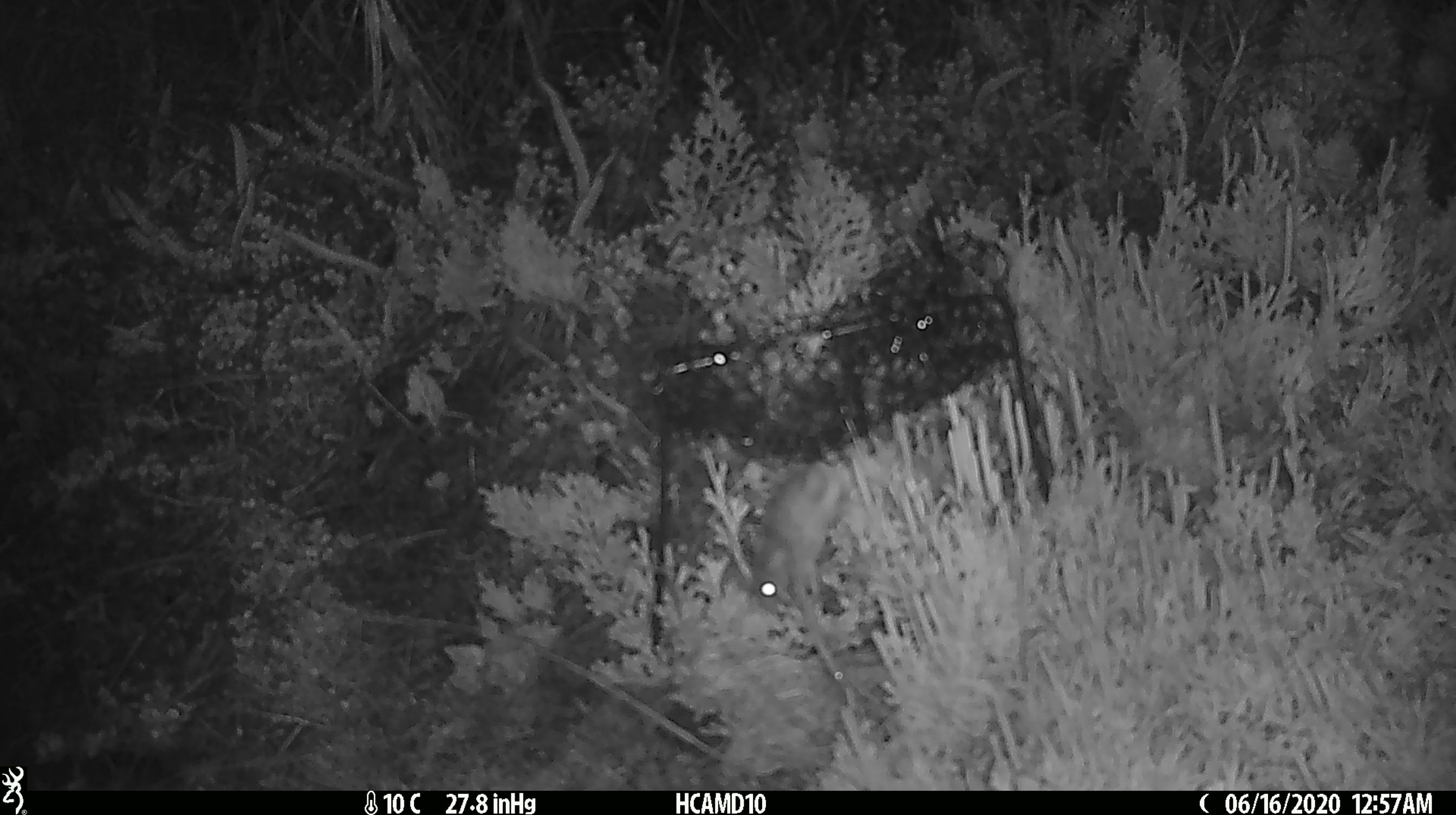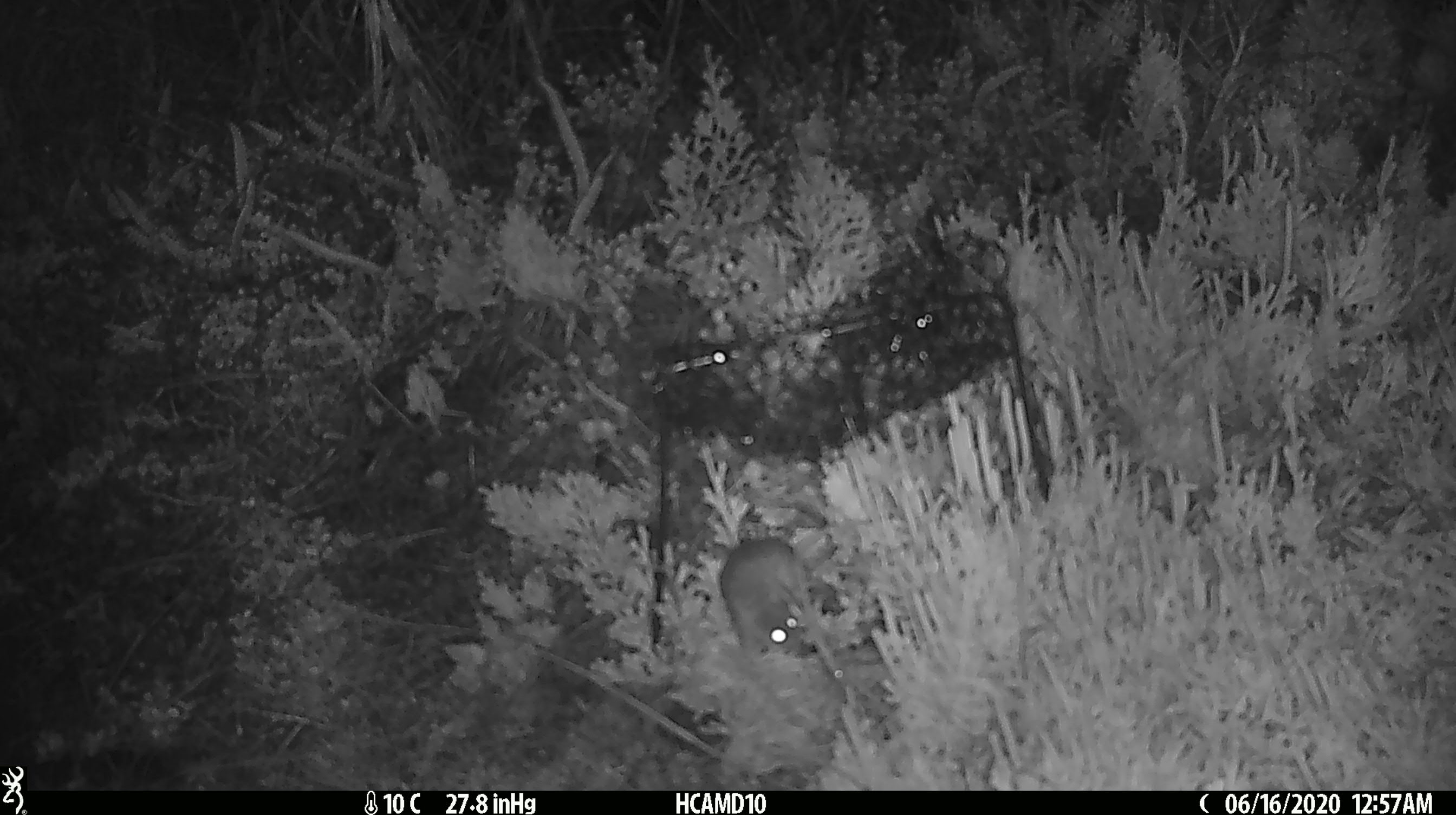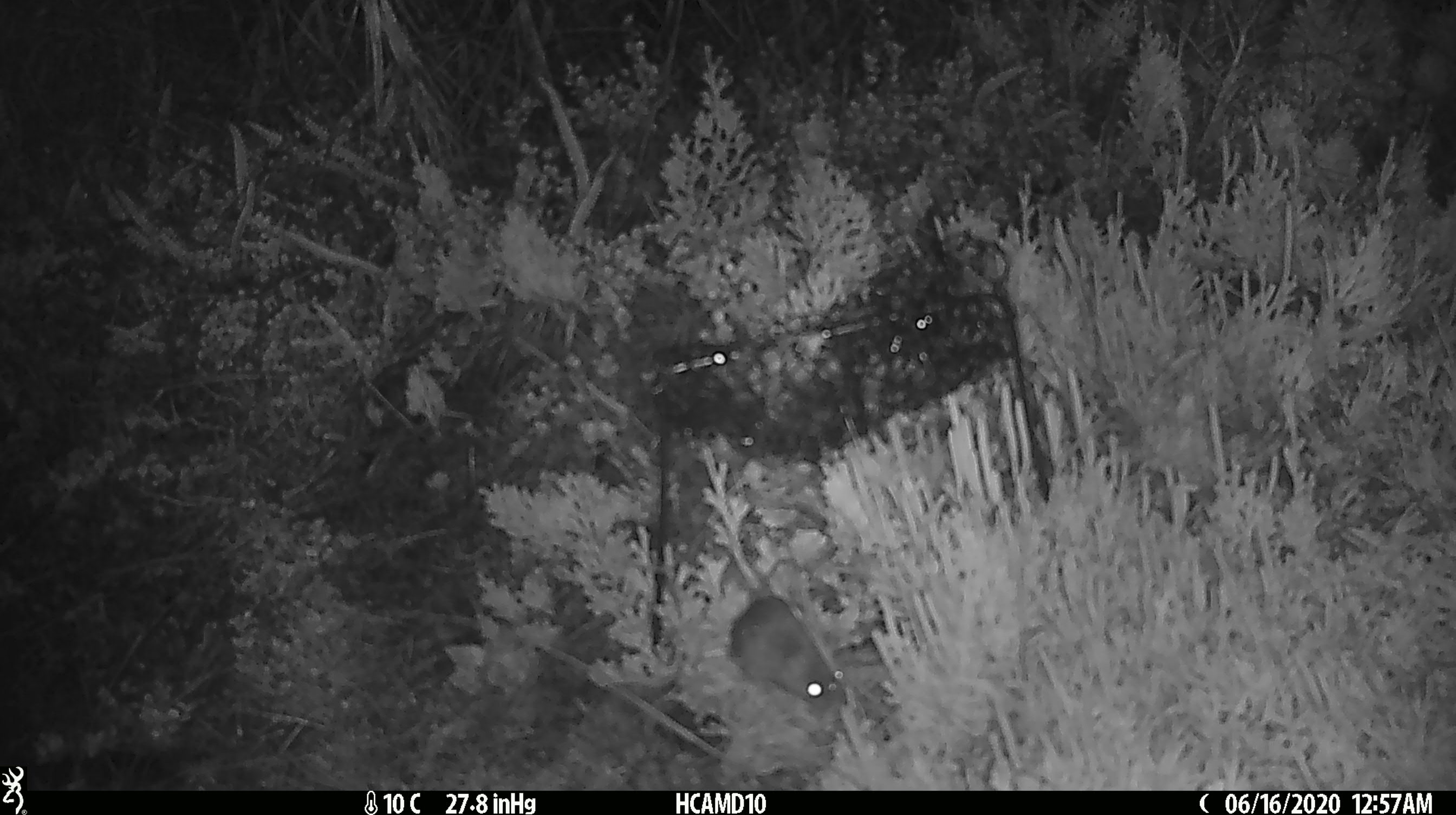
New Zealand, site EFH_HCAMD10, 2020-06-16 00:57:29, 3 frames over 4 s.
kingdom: Animalia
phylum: Chordata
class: Mammalia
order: Rodentia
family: Muridae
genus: Mus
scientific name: Mus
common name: mouse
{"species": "mouse (Mus)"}